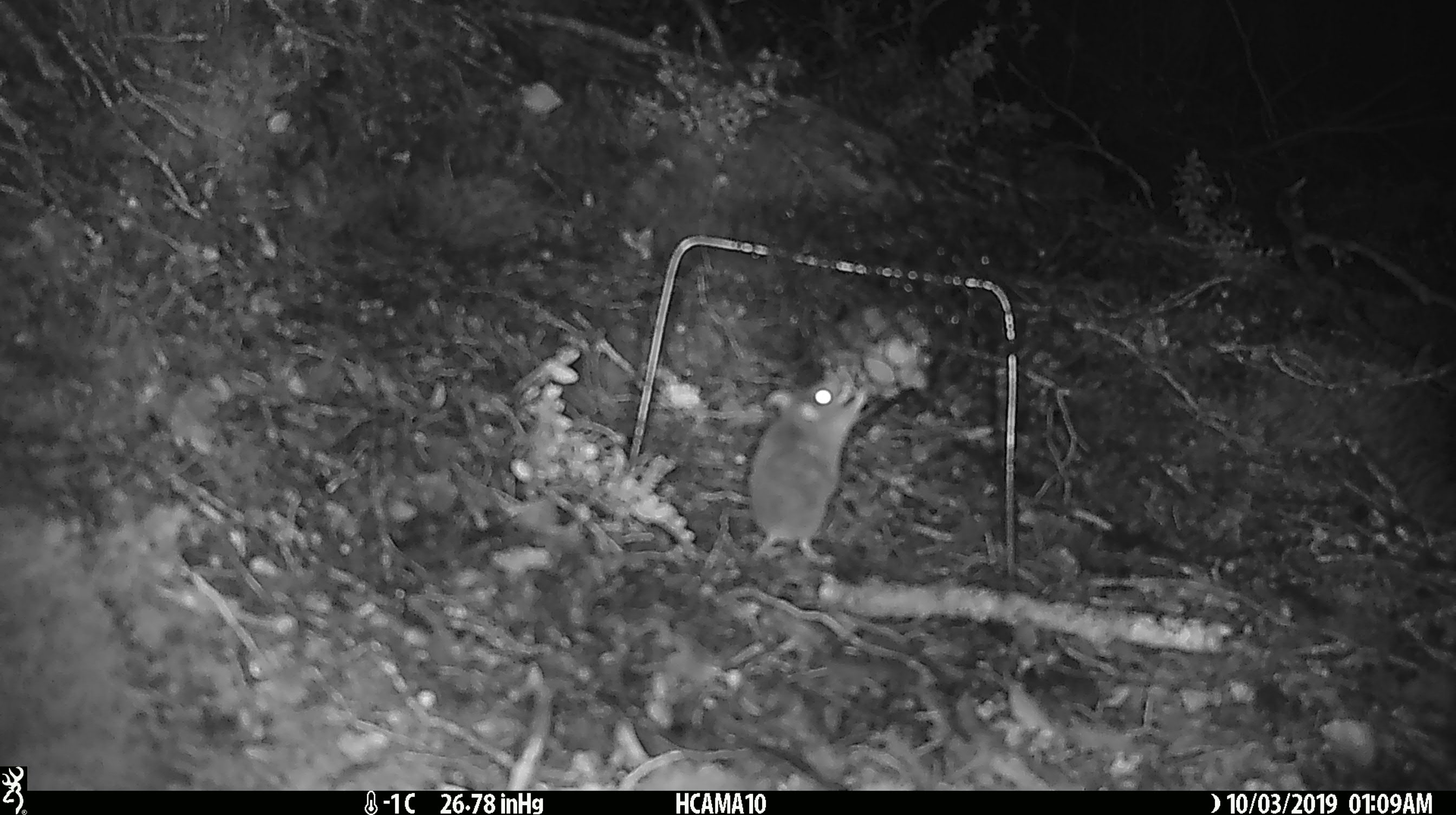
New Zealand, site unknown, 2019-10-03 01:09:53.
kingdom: Animalia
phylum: Chordata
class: Mammalia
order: Rodentia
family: Muridae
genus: Mus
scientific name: Mus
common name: mouse